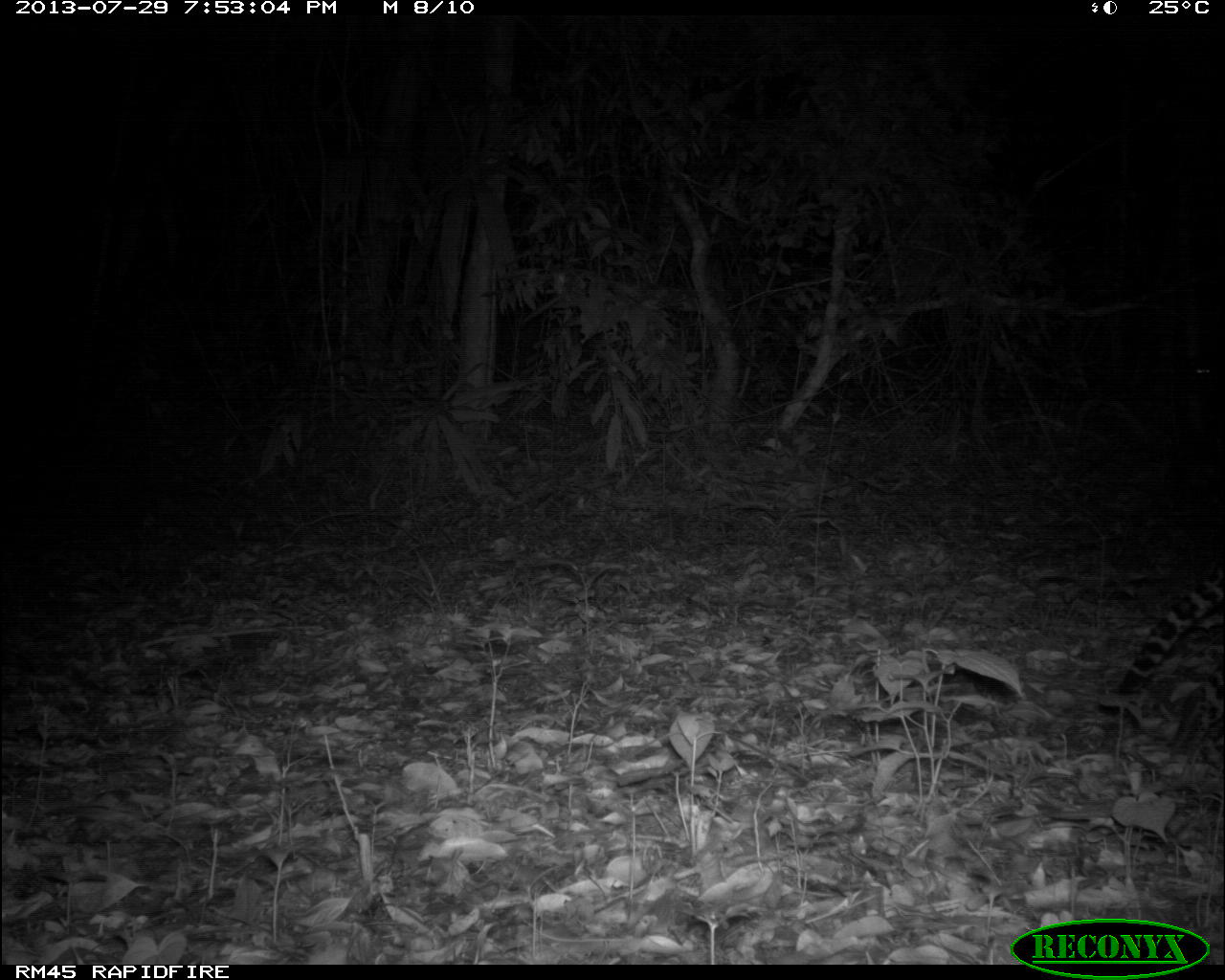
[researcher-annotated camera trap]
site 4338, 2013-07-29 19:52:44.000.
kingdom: Animalia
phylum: Chordata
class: Mammalia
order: Carnivora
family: Felidae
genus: Leopardus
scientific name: Leopardus pardalis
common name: ocelot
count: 1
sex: female